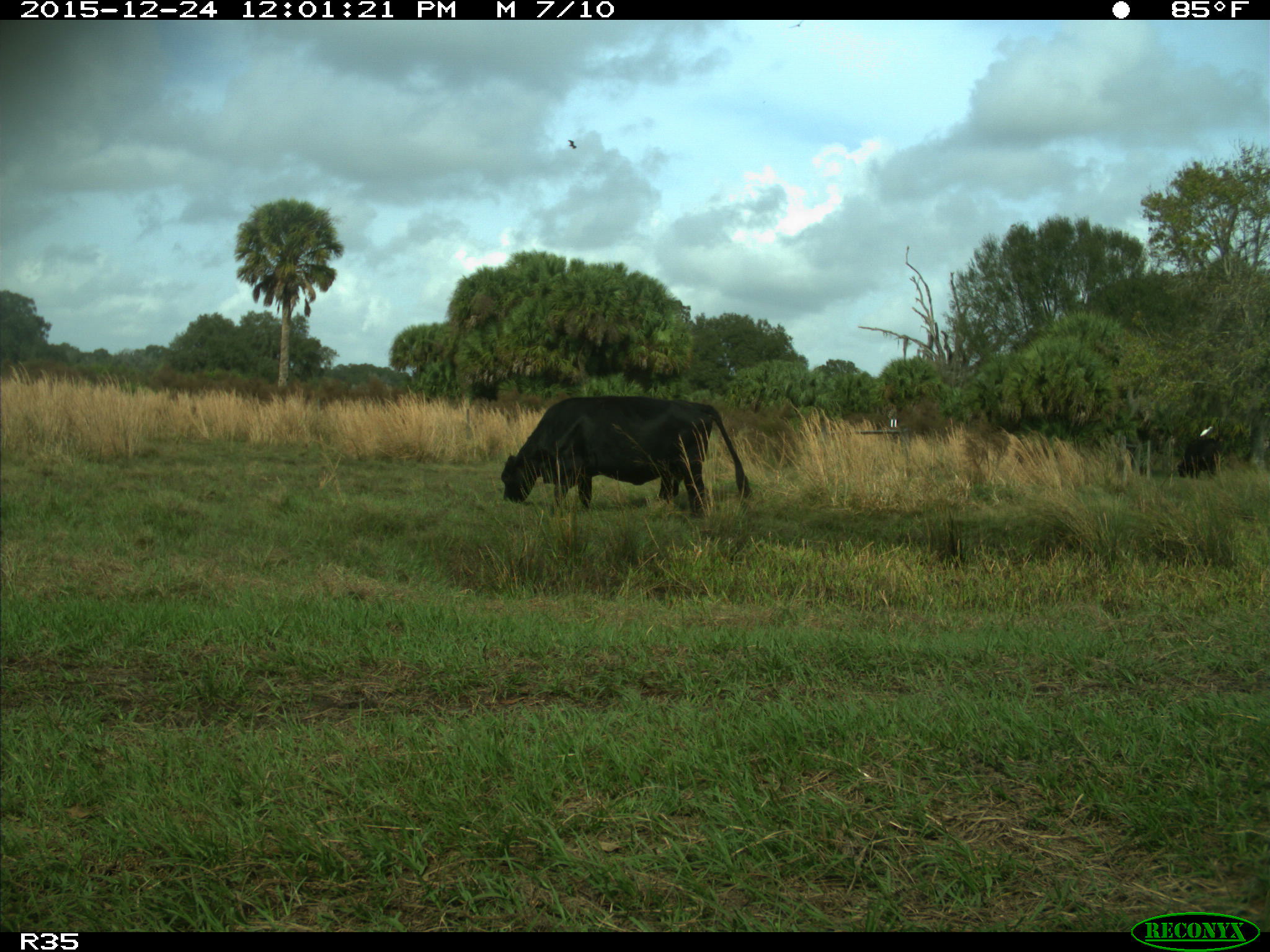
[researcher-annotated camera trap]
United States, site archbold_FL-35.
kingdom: Animalia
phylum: Chordata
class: Mammalia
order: Artiodactyla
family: Bovidae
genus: Bos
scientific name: Bos taurus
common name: domestic cow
Bos taurus (domestic cow).